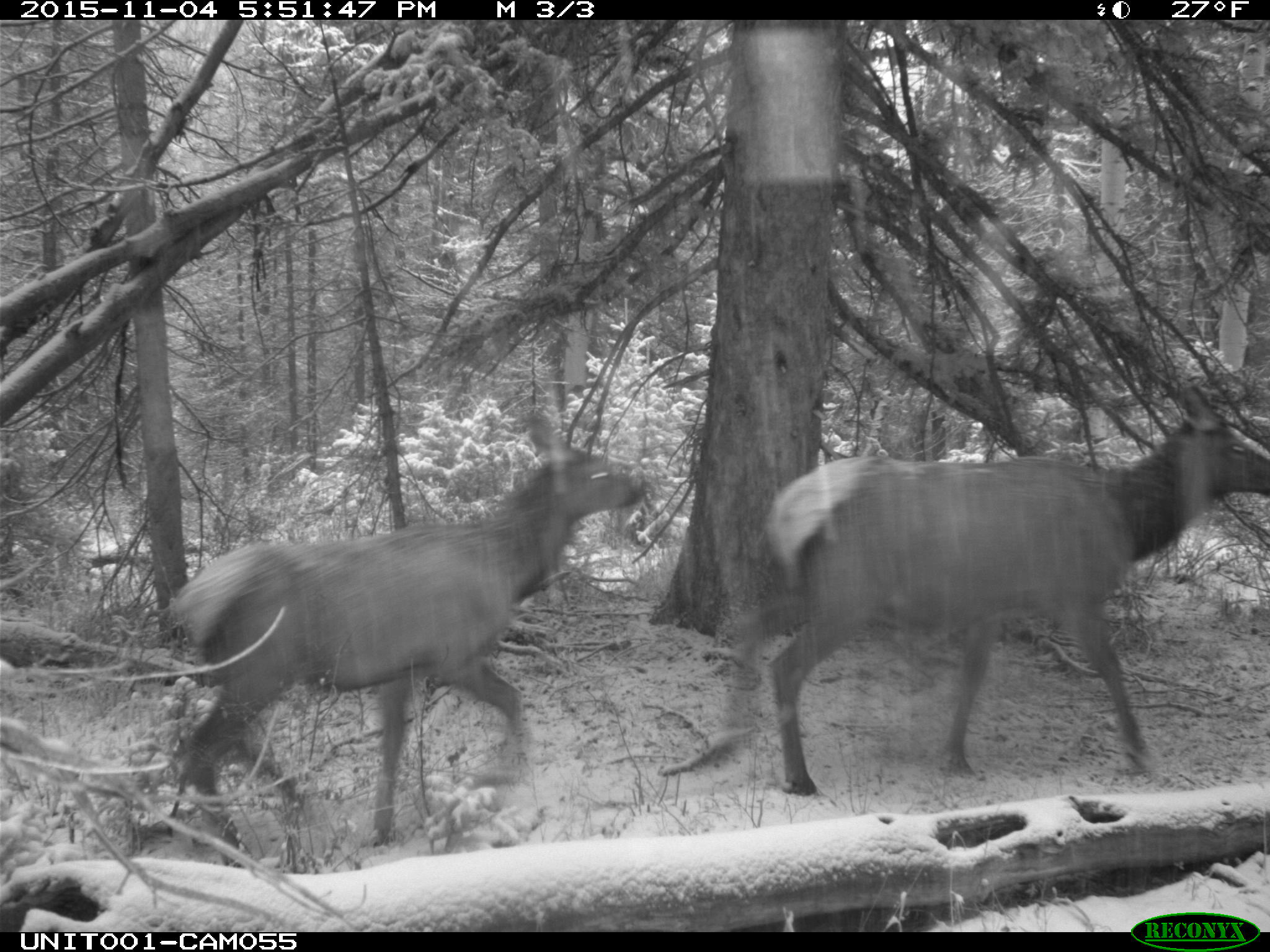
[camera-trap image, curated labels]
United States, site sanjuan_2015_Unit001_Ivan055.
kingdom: Animalia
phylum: Chordata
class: Mammalia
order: Artiodactyla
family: Cervidae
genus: Cervus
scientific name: Cervus elaphus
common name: red deer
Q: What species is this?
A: Cervus elaphus (red deer).